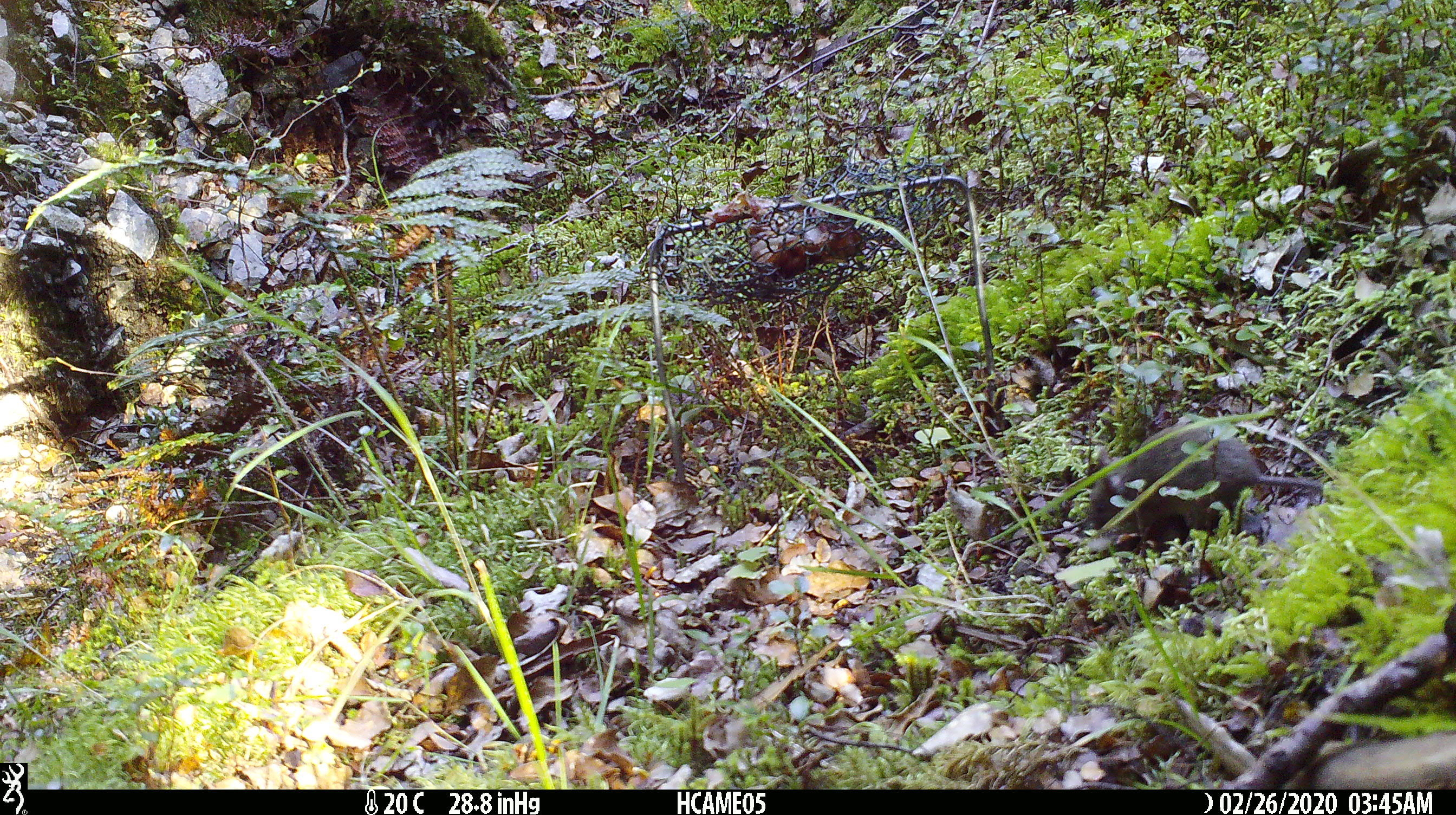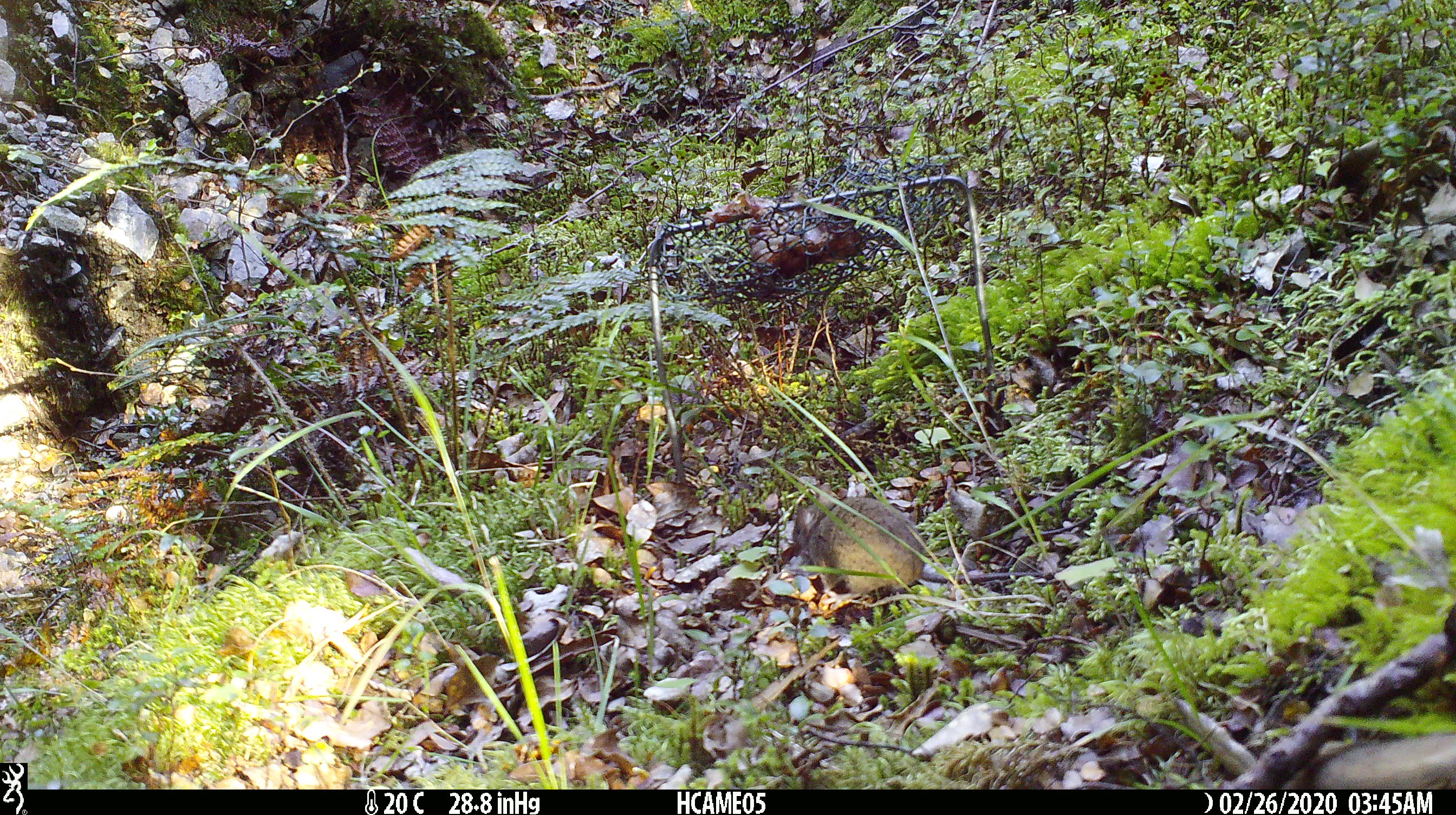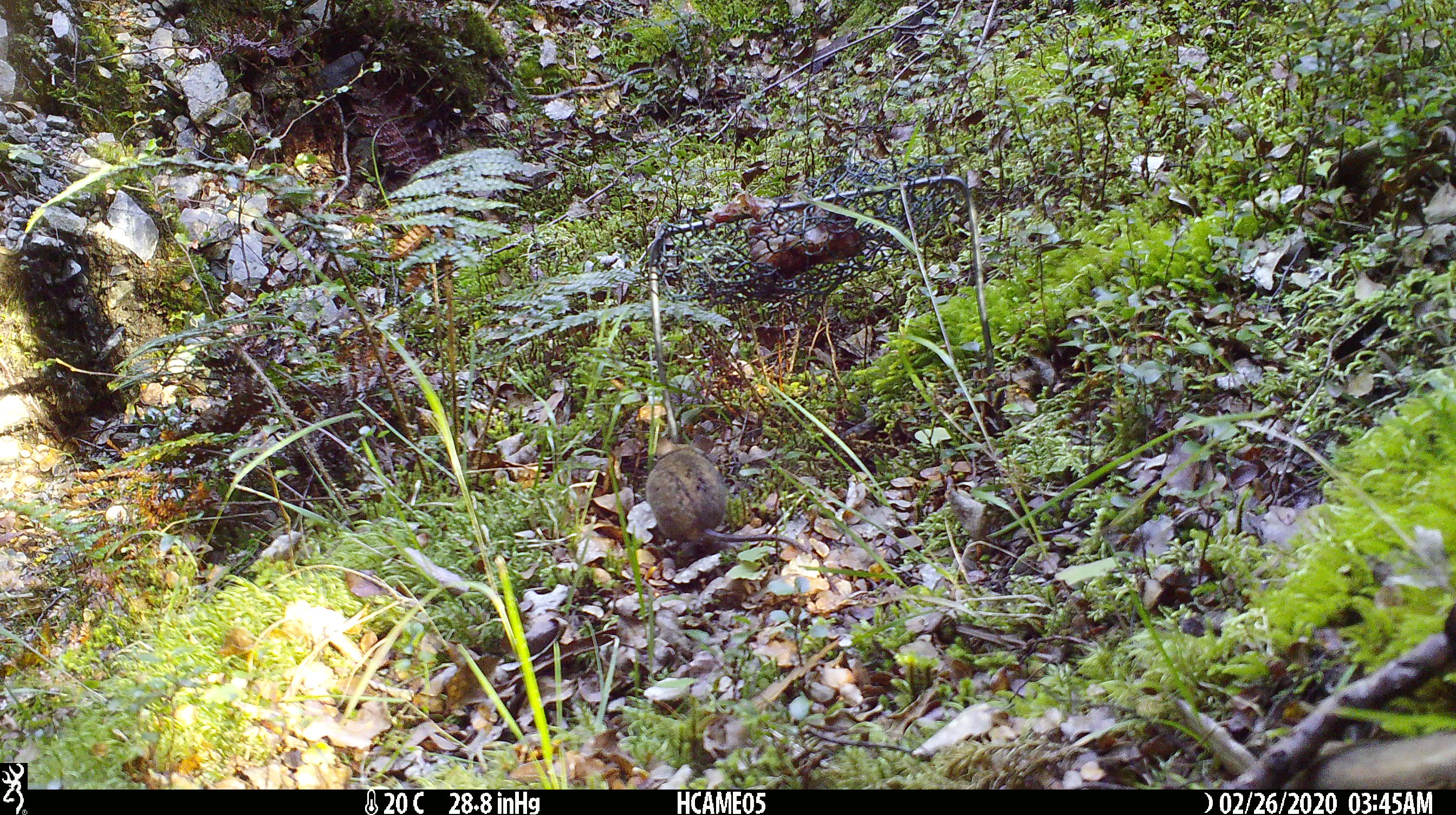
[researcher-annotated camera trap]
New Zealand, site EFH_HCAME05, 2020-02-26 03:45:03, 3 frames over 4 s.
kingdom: Animalia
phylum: Chordata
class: Mammalia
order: Rodentia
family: Muridae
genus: Mus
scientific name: Mus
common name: mouse